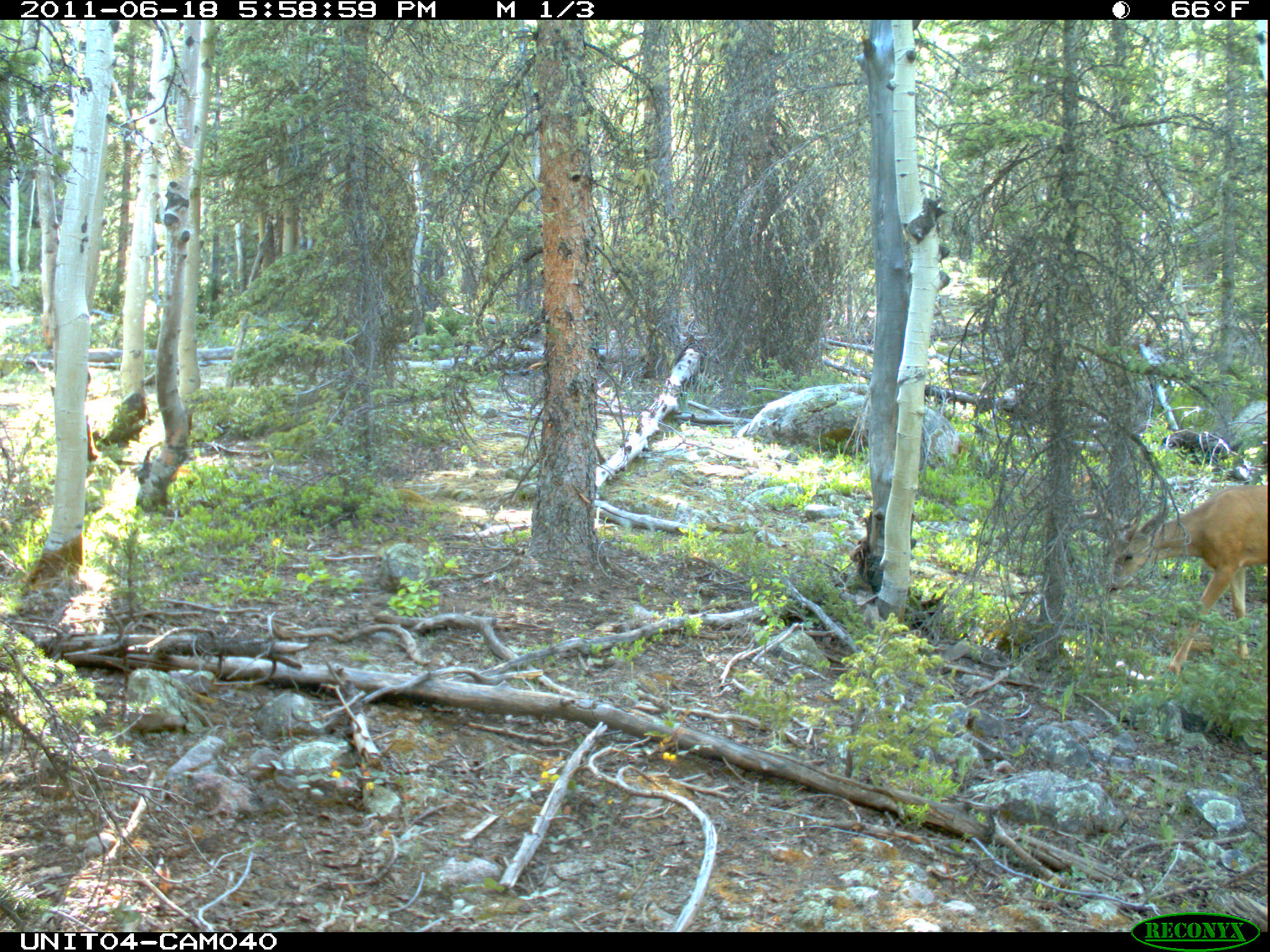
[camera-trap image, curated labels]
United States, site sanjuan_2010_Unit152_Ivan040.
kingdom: Animalia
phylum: Chordata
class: Mammalia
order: Artiodactyla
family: Cervidae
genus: Odocoileus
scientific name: Odocoileus hemionus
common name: mule deer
Odocoileus hemionus (mule deer).